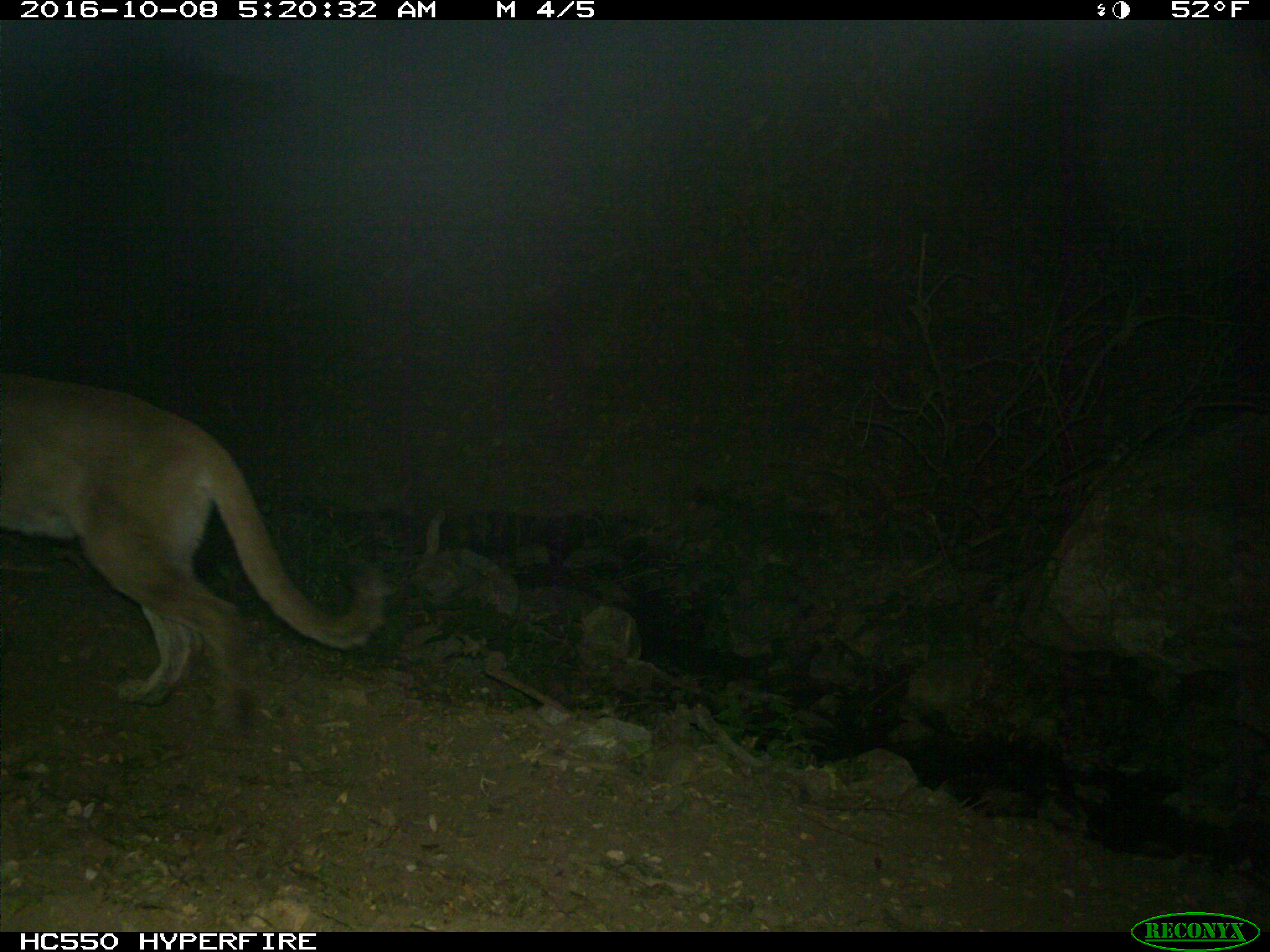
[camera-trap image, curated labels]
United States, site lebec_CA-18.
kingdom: Animalia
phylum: Chordata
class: Mammalia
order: Carnivora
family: Felidae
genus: Puma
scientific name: Puma concolor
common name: mountain lion